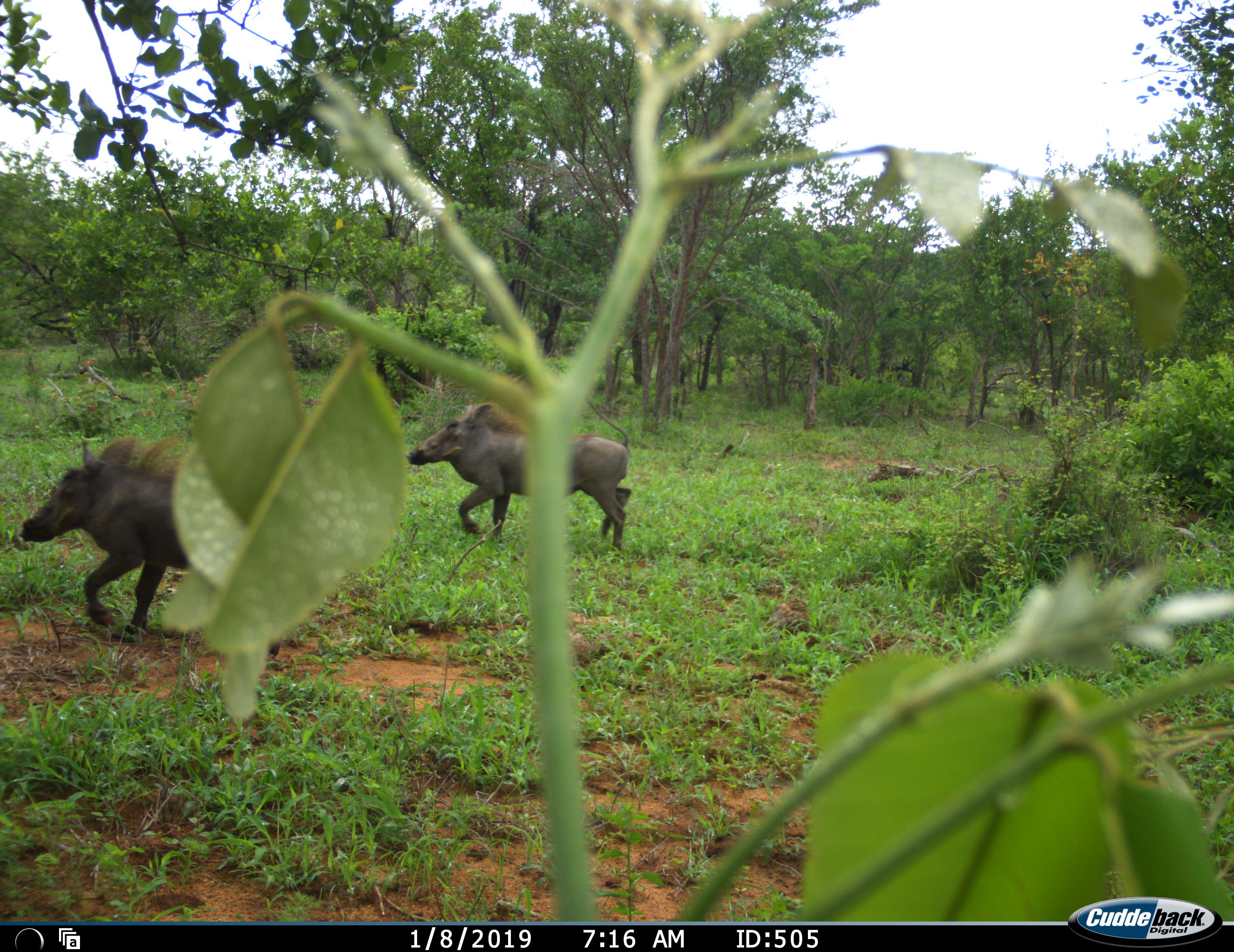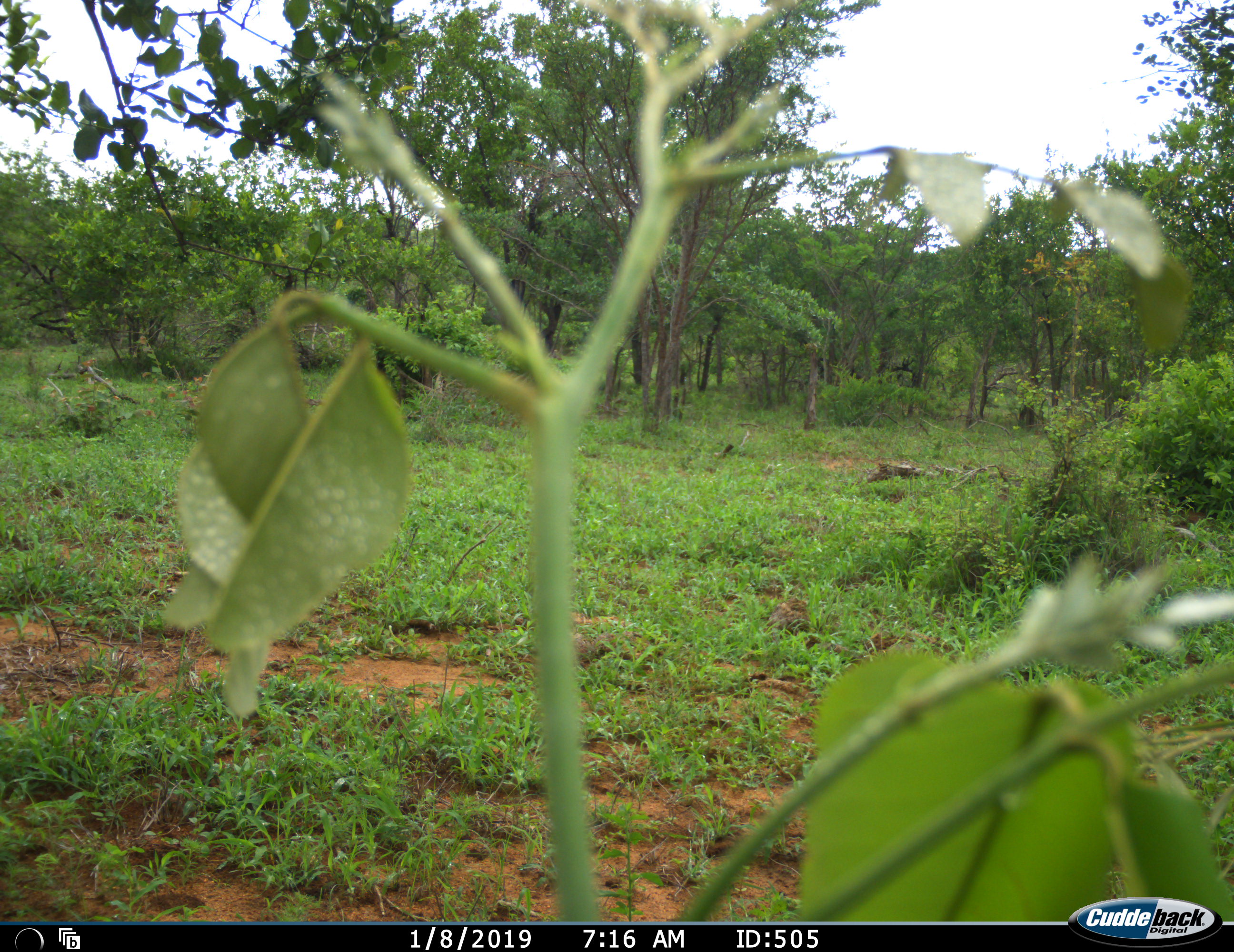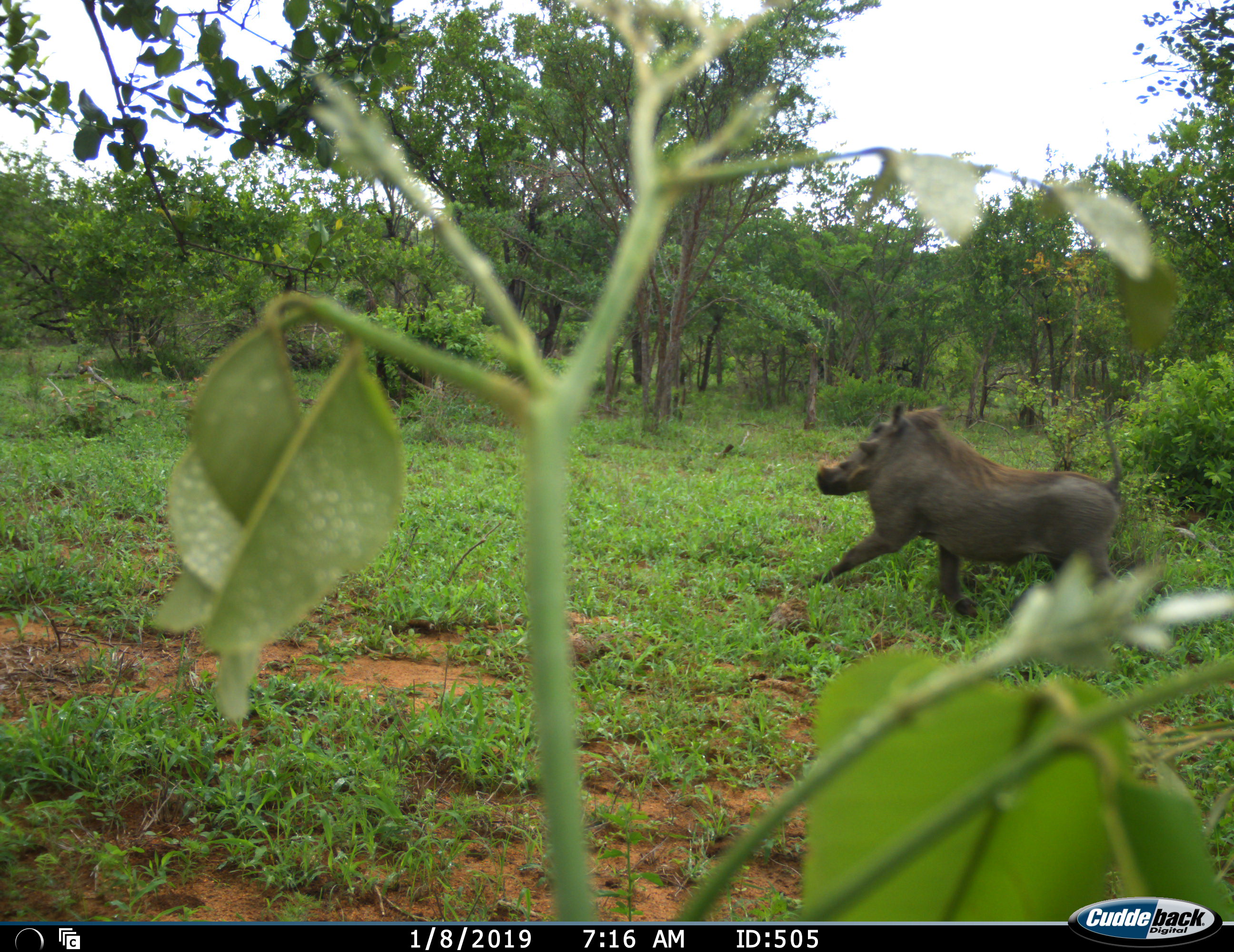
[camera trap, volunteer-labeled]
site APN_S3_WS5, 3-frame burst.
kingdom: Animalia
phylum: Chordata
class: Mammalia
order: Artiodactyla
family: Suidae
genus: Phacochoerus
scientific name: Phacochoerus africanus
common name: warthog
Warthog (Phacochoerus africanus), count 3. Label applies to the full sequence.